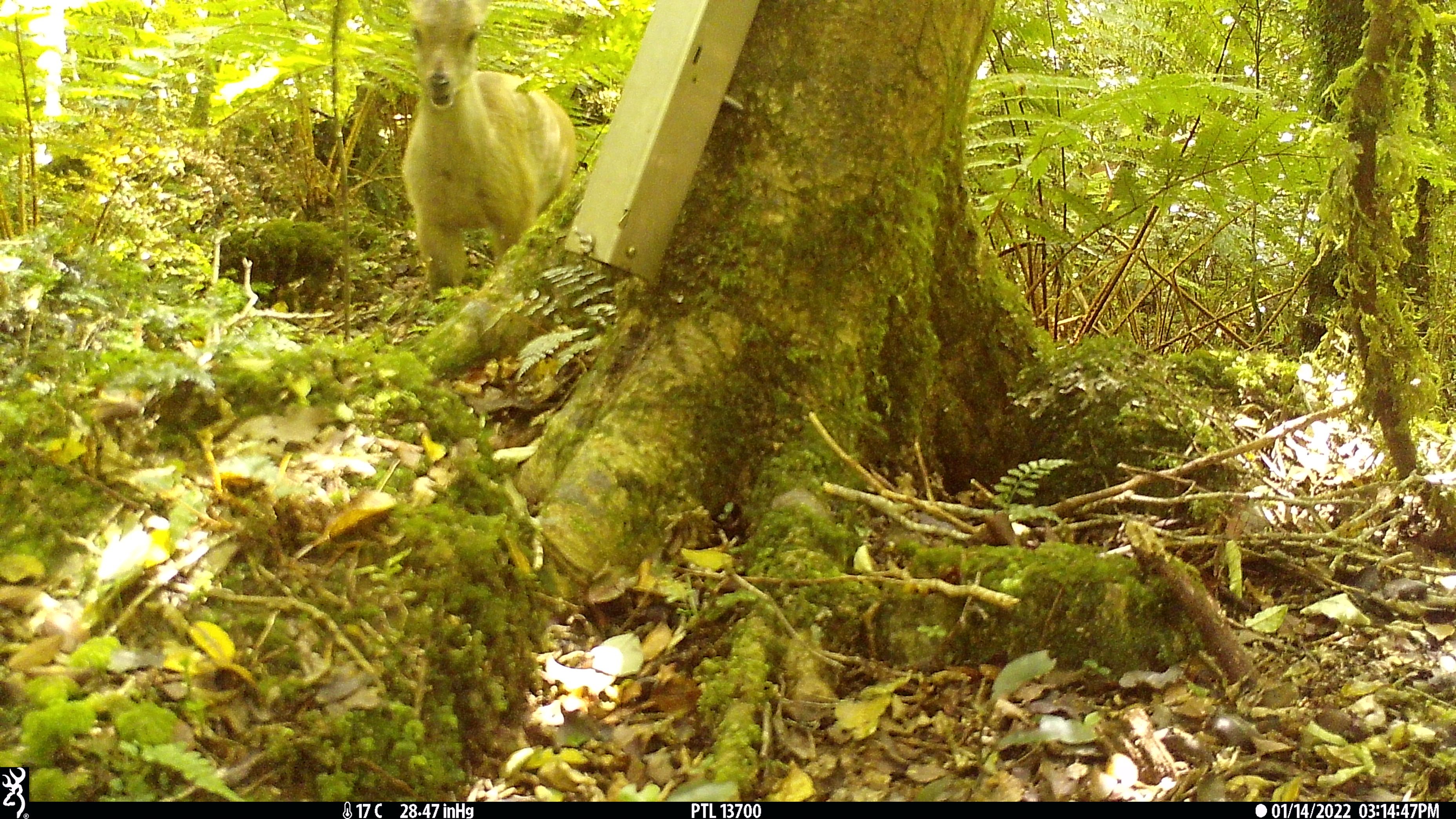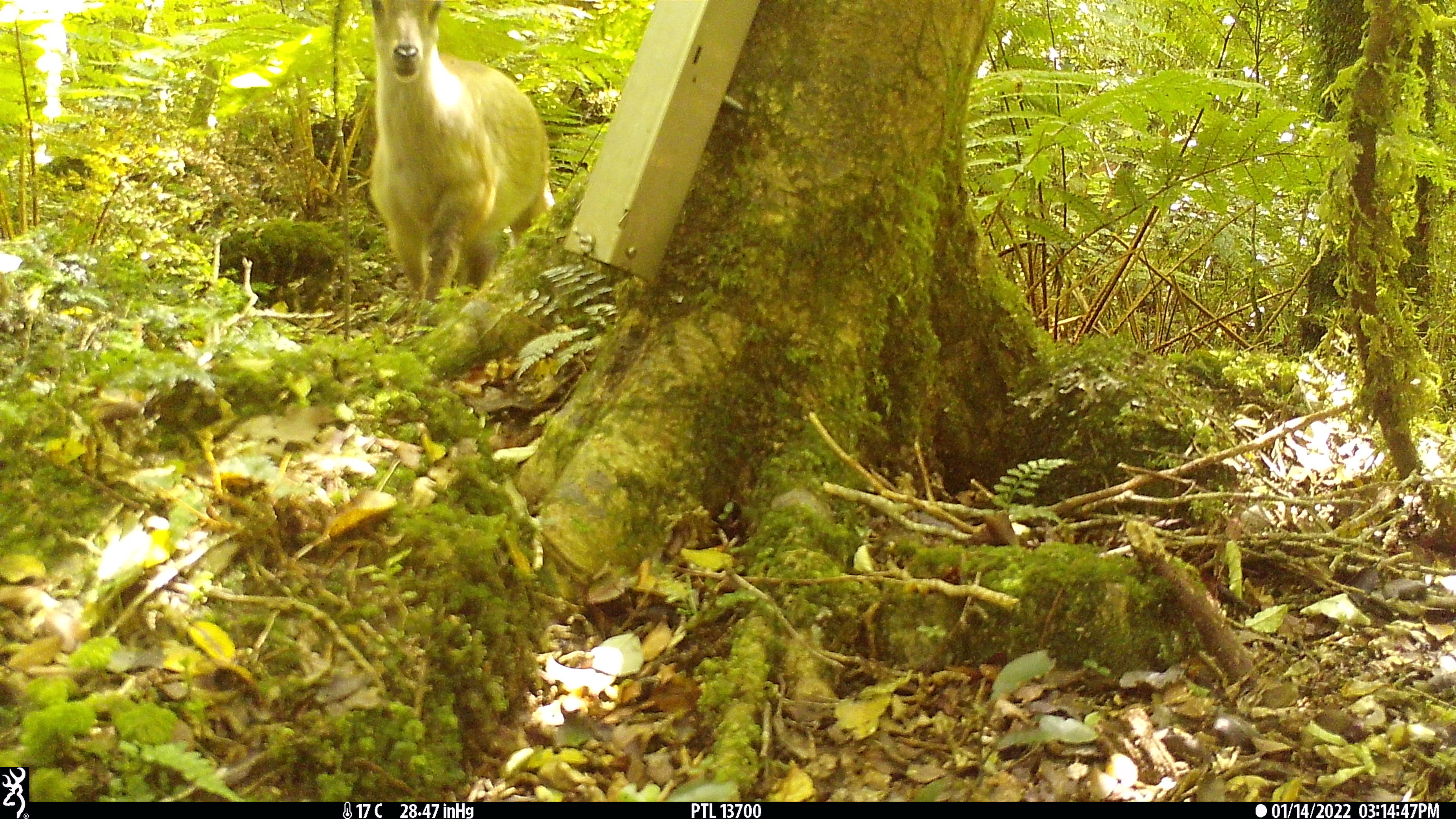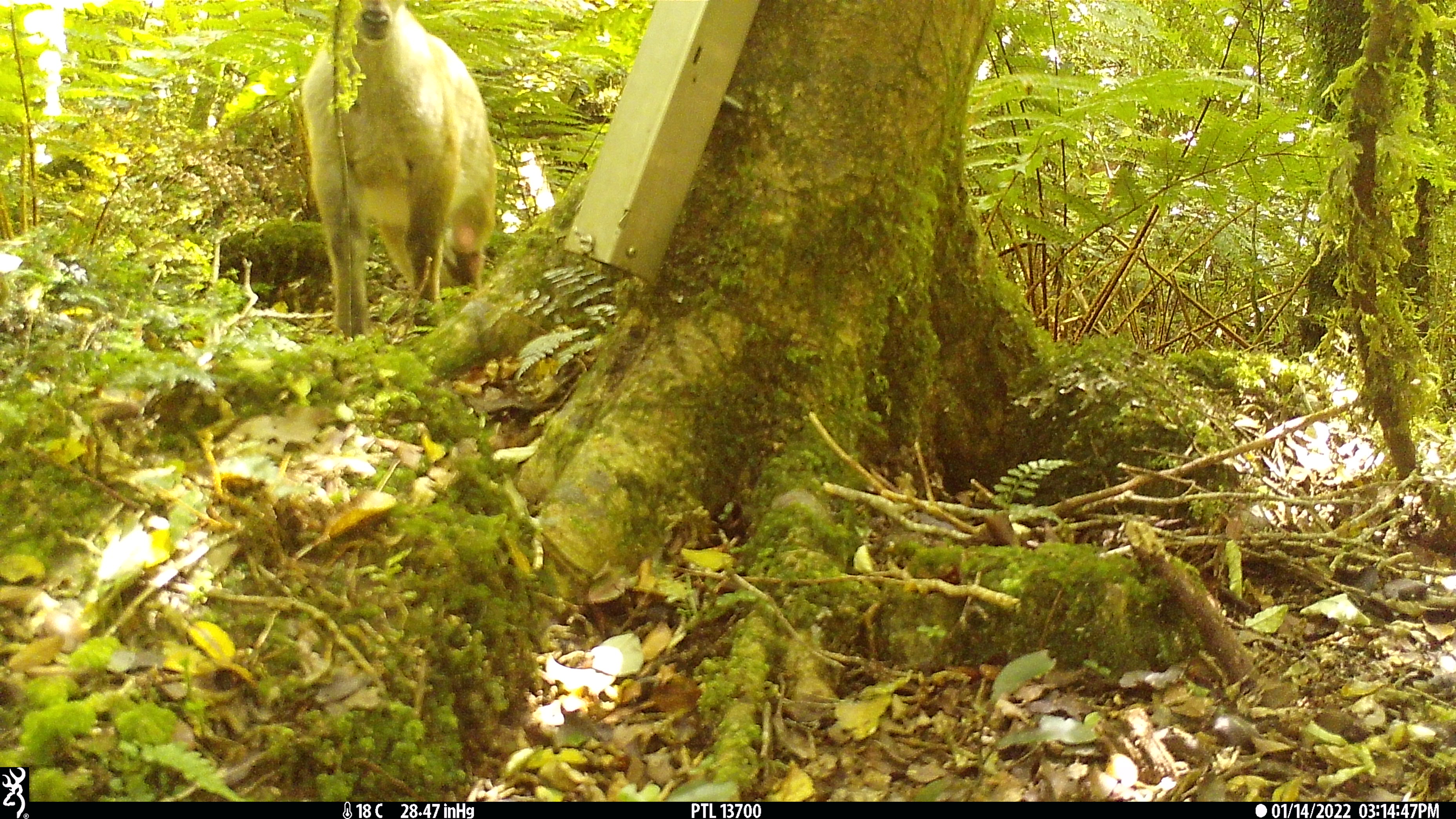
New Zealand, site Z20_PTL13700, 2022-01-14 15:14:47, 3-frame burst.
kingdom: Animalia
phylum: Chordata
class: Mammalia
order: Artiodactyla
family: Bovidae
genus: Nilgiritragus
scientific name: Nilgiritragus hylocrius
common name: tahr